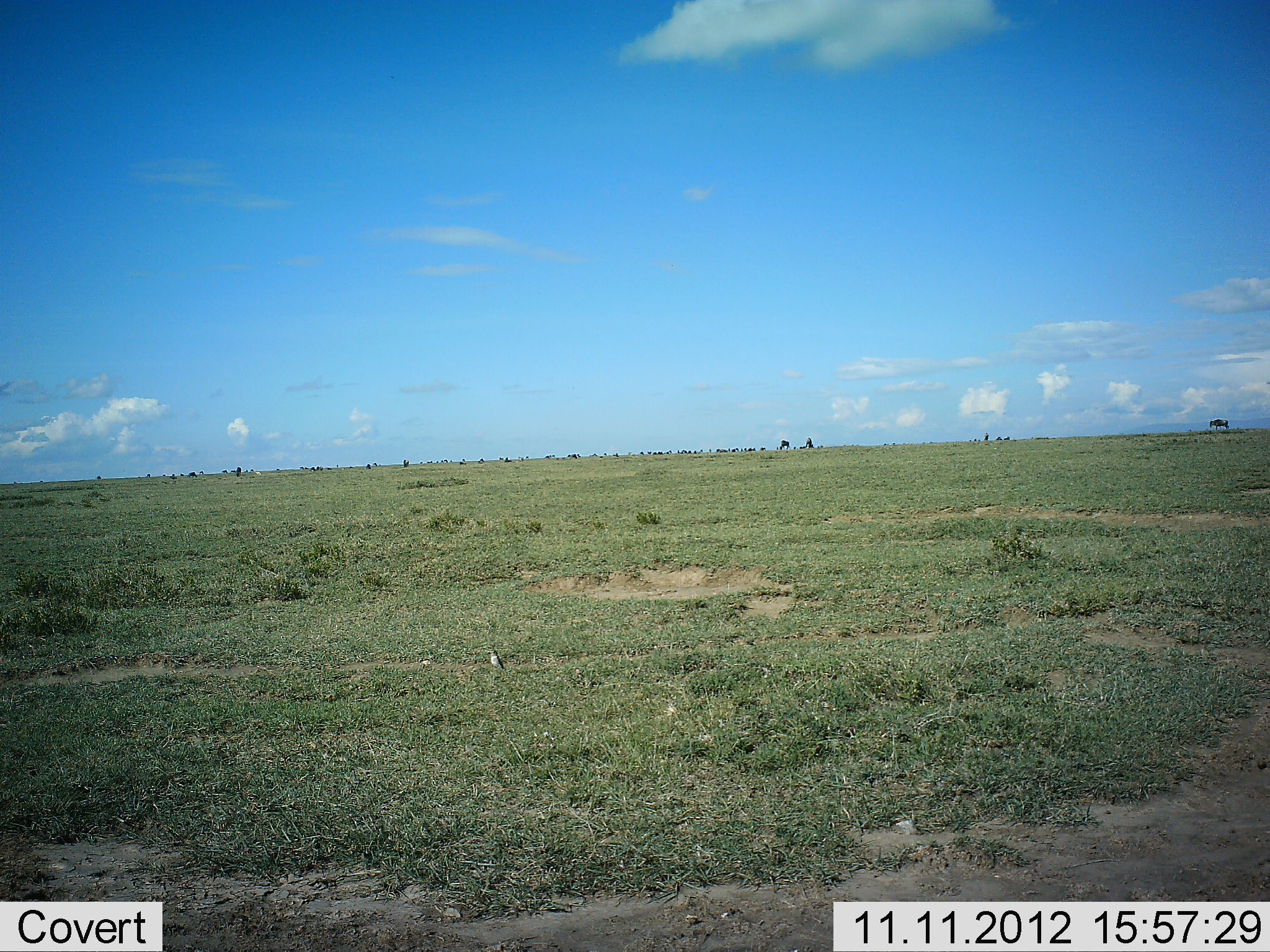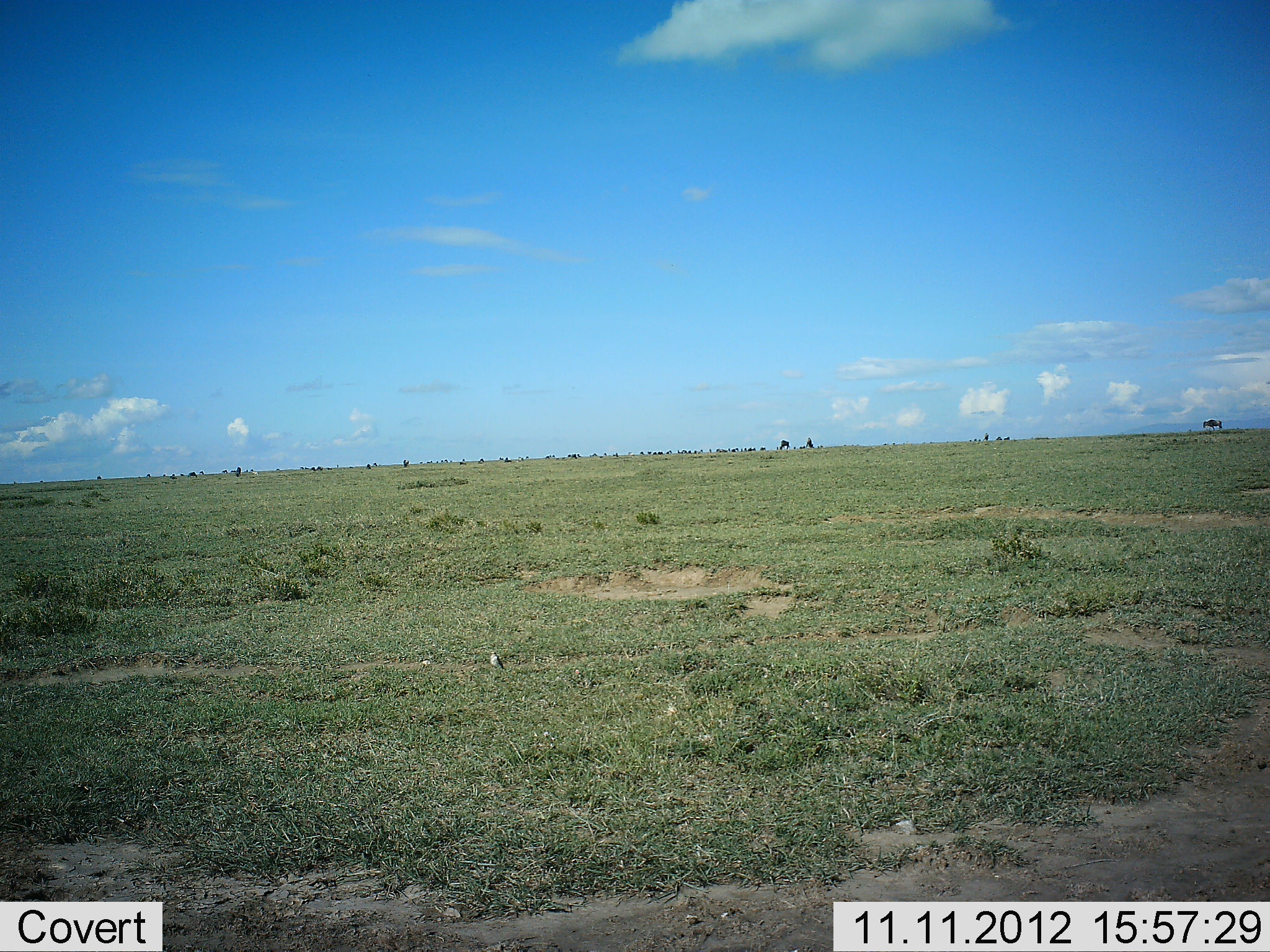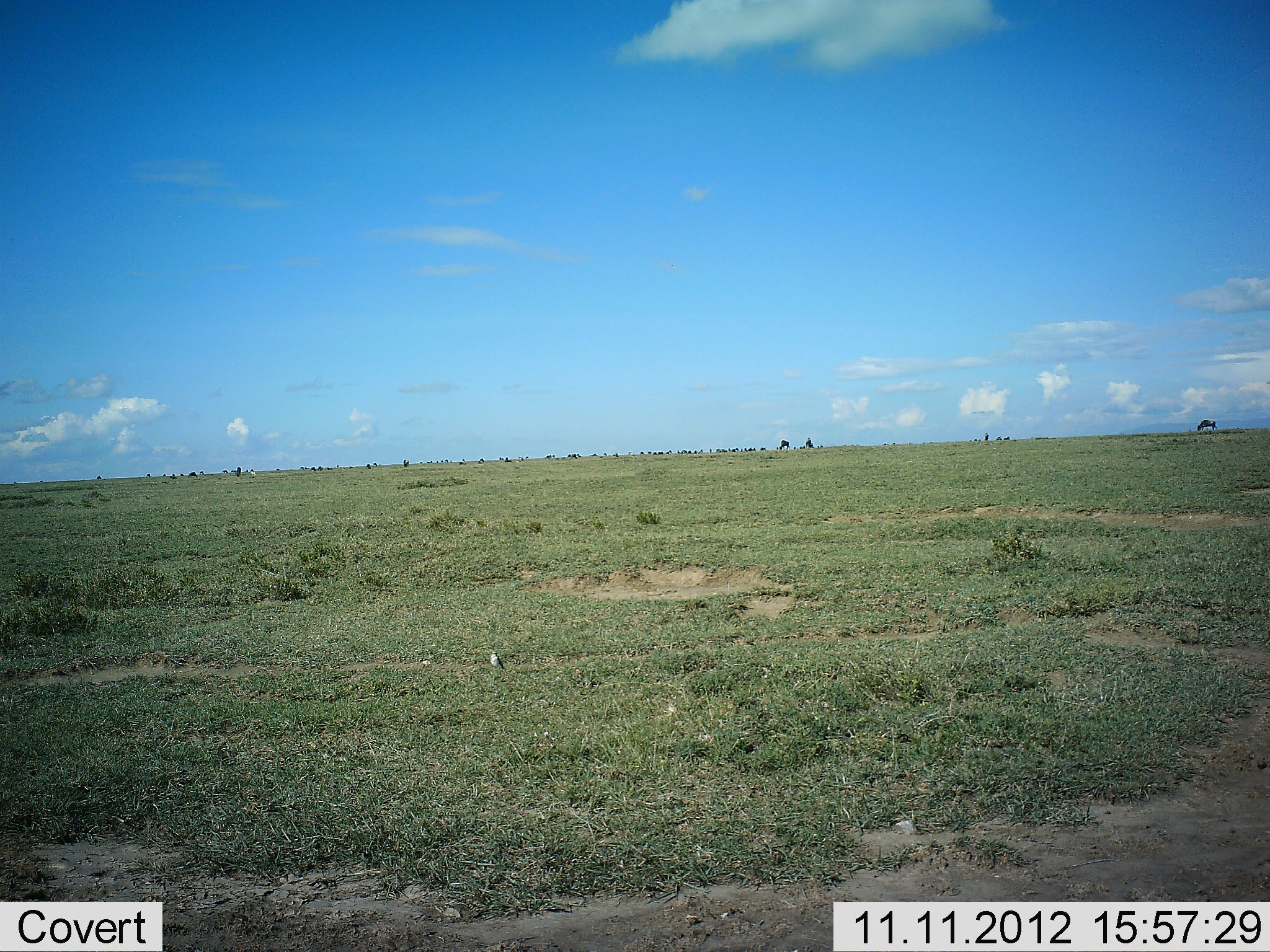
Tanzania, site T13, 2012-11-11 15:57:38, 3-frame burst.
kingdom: Animalia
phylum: Chordata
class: Mammalia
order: Artiodactyla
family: Bovidae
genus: Connochaetes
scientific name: Connochaetes taurinus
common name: blue wildebeest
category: wildebeest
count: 3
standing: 0%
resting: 0%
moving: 56%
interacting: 0%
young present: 0%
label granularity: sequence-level